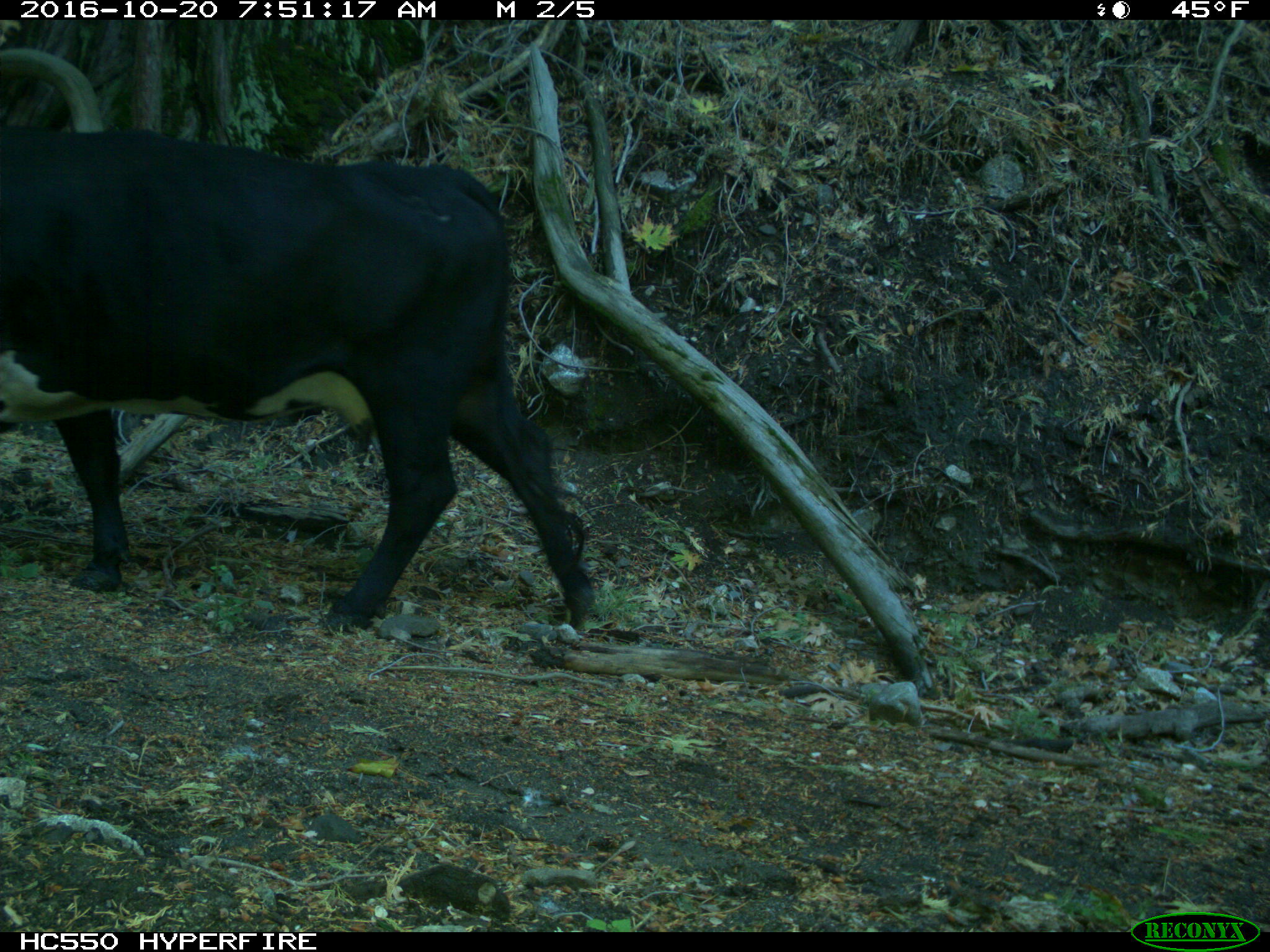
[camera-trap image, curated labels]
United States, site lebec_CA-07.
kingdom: Animalia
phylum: Chordata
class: Mammalia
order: Artiodactyla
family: Bovidae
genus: Bos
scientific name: Bos taurus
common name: domestic cow